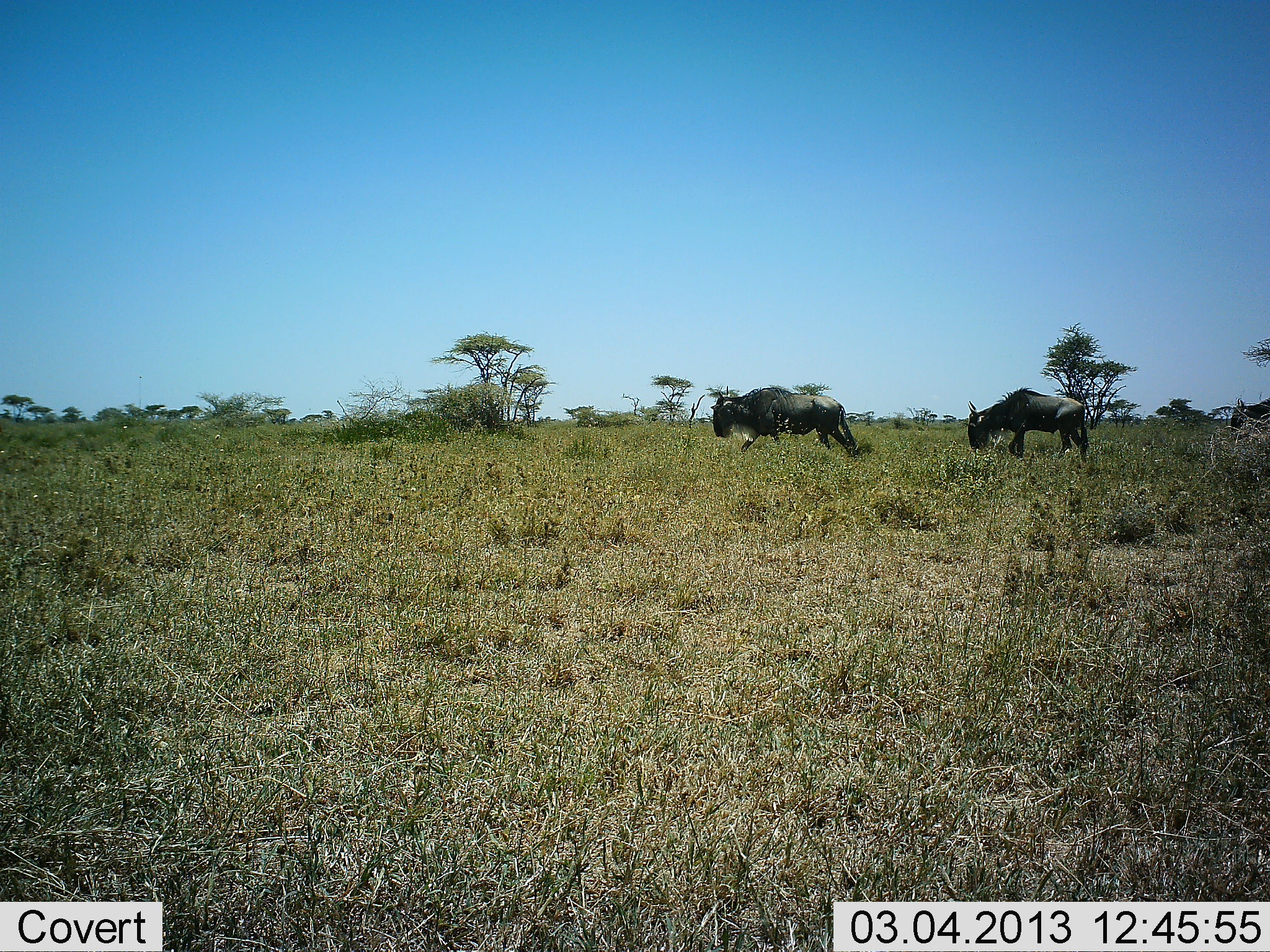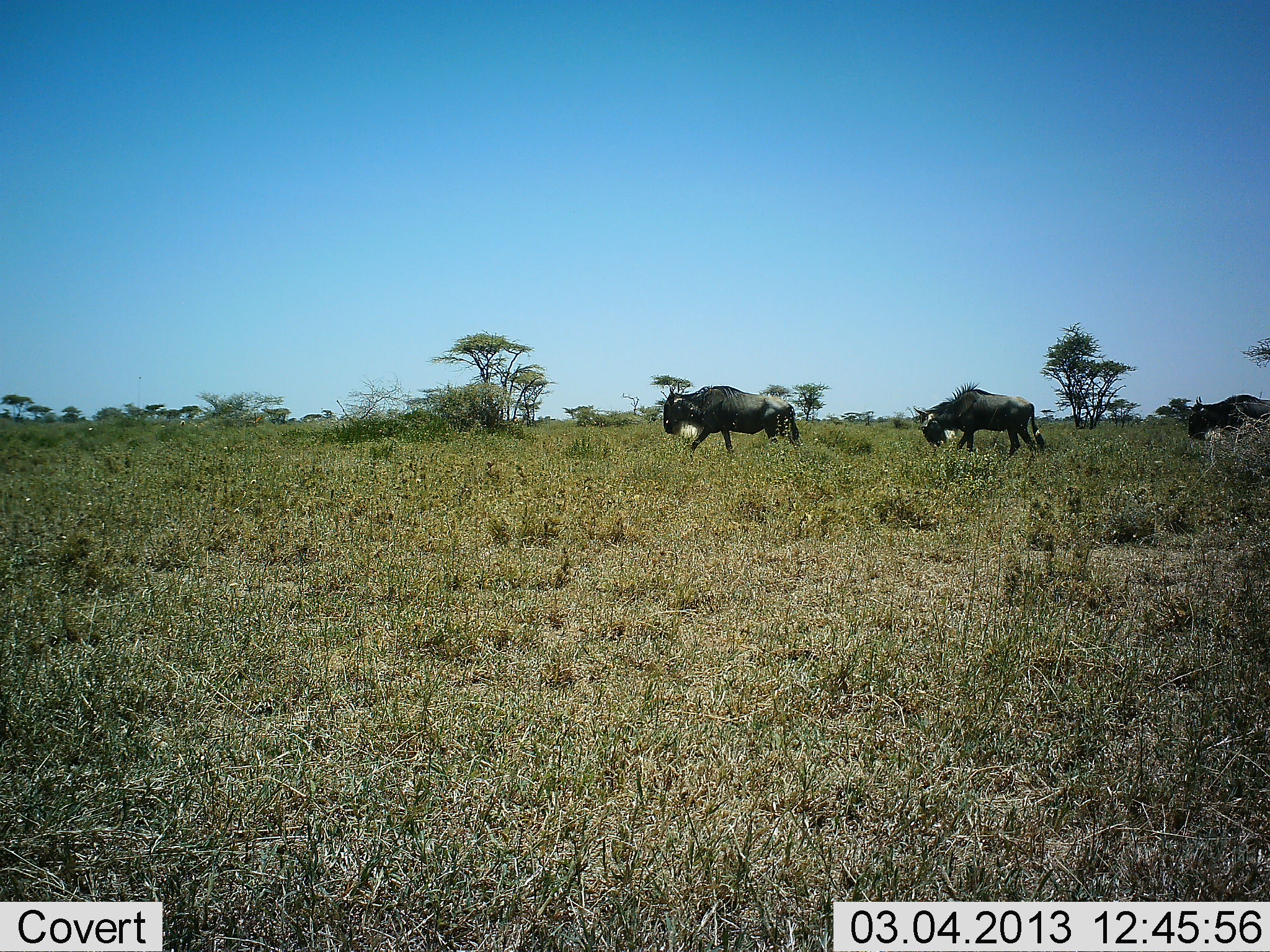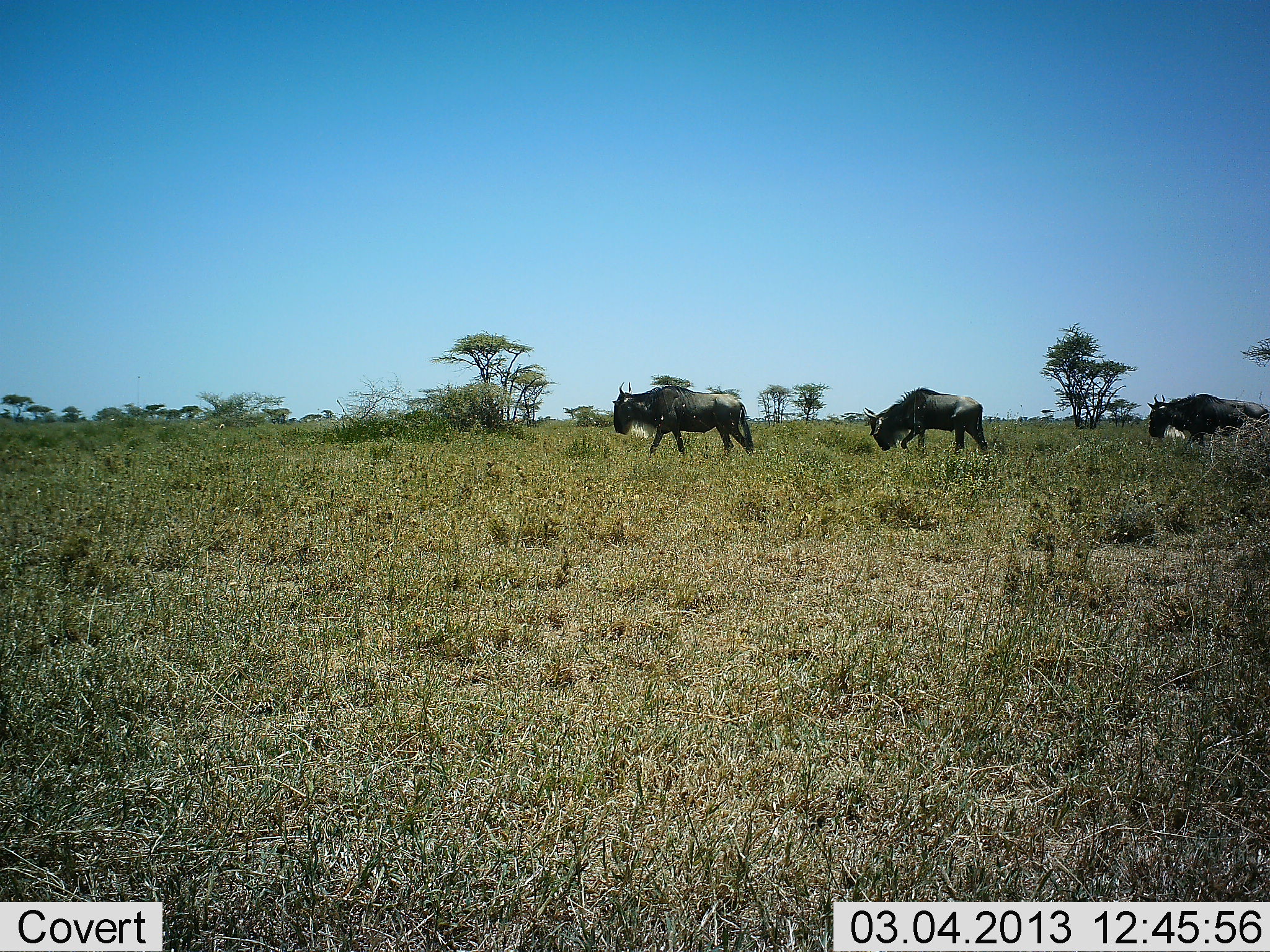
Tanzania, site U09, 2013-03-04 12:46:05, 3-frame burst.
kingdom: Animalia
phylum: Chordata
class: Mammalia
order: Artiodactyla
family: Bovidae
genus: Connochaetes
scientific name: Connochaetes taurinus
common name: blue wildebeest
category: wildebeest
Wildebeest (blue wildebeest) (Connochaetes taurinus), count 3. Behavior (volunteer vote fractions): standing 3%, resting 0%, moving 97%, interacting 0%. Young present (vote fraction): 0%. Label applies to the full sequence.